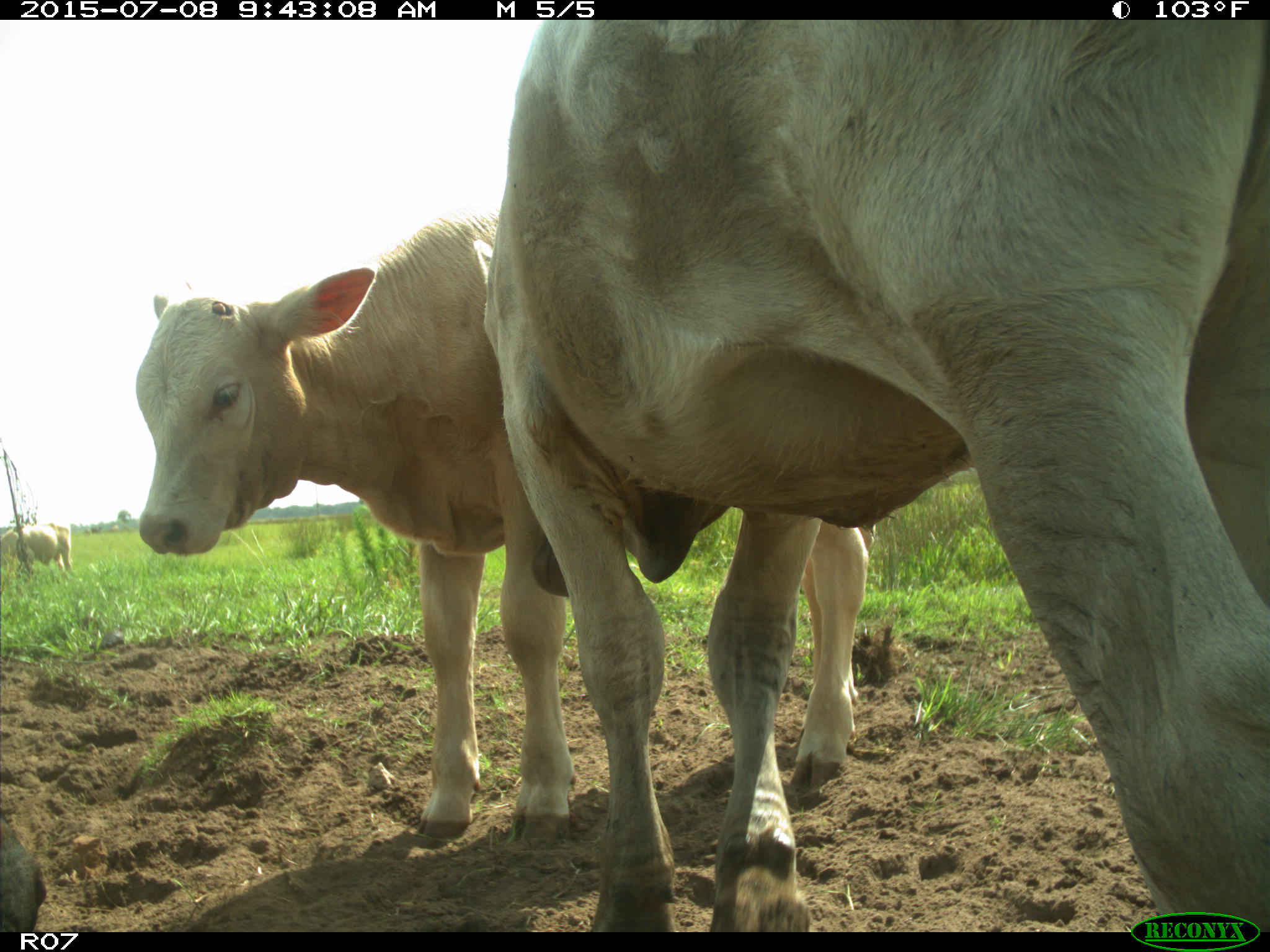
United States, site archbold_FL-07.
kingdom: Animalia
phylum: Chordata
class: Mammalia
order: Artiodactyla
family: Bovidae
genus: Bos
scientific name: Bos taurus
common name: domestic cow